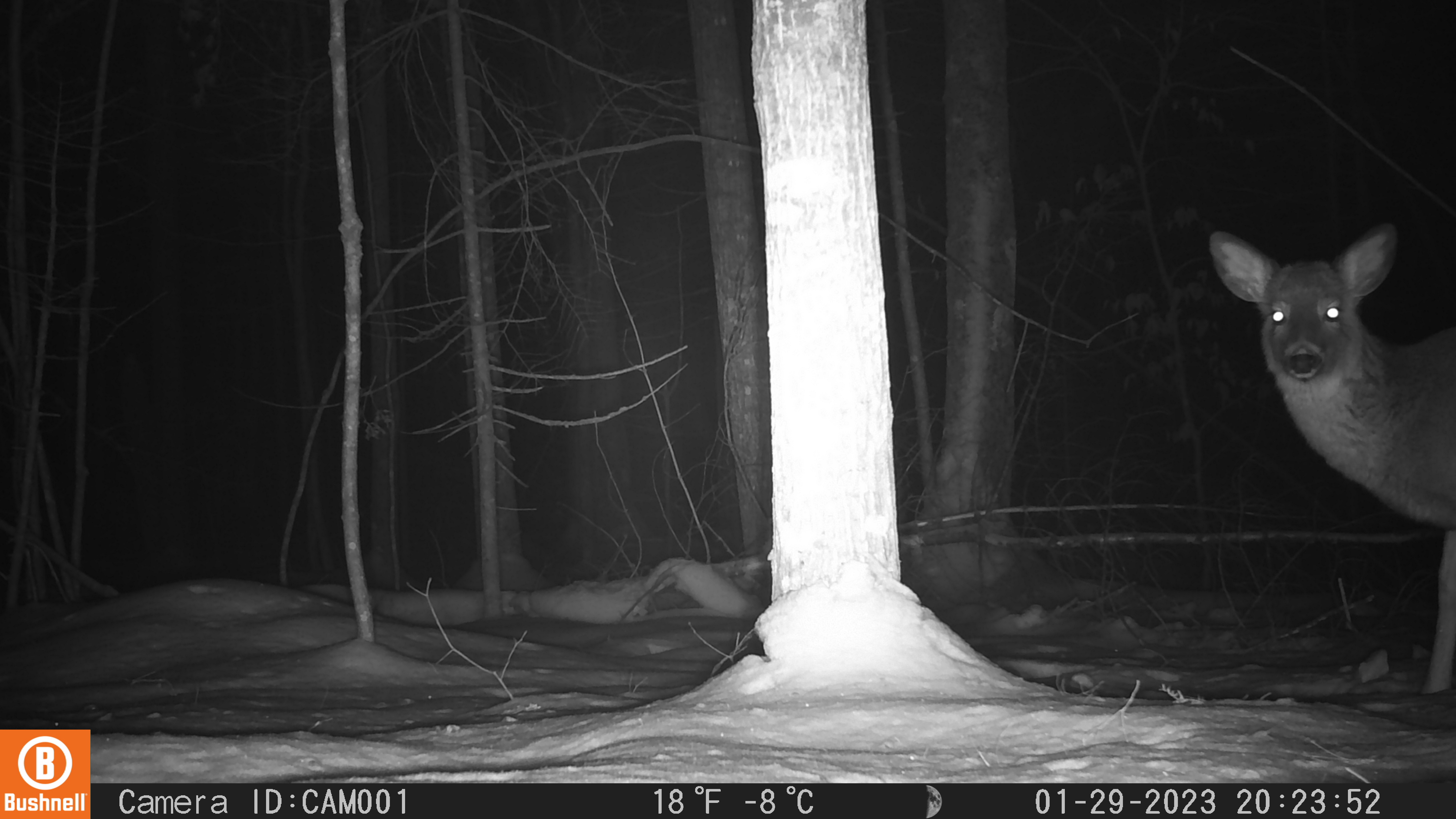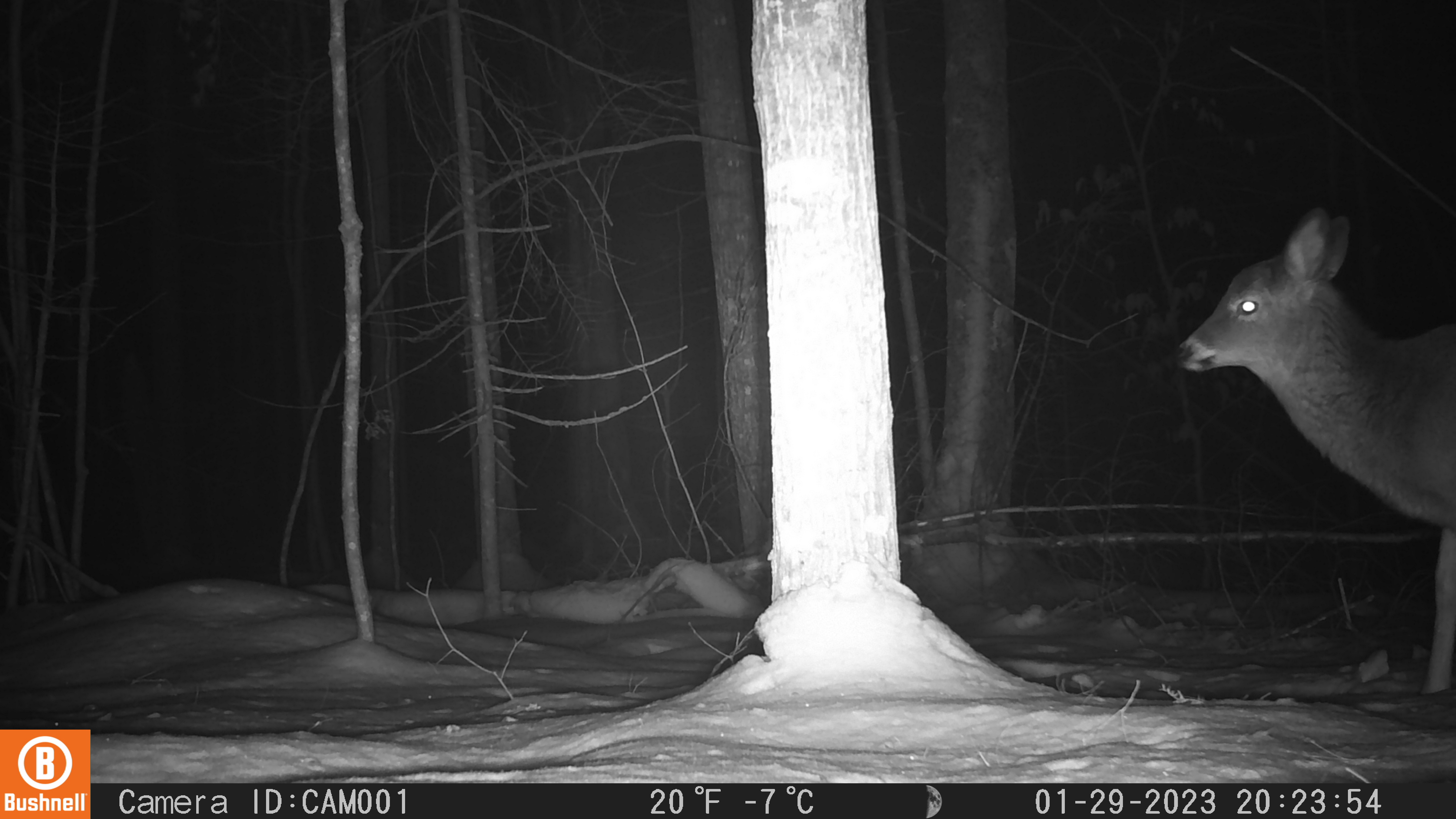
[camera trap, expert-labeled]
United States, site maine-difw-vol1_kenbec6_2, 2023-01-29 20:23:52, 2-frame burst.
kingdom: Animalia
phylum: Chordata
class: Mammalia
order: Artiodactyla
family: Cervidae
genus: Odocoileus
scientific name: Odocoileus virginianus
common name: white-tailed deer